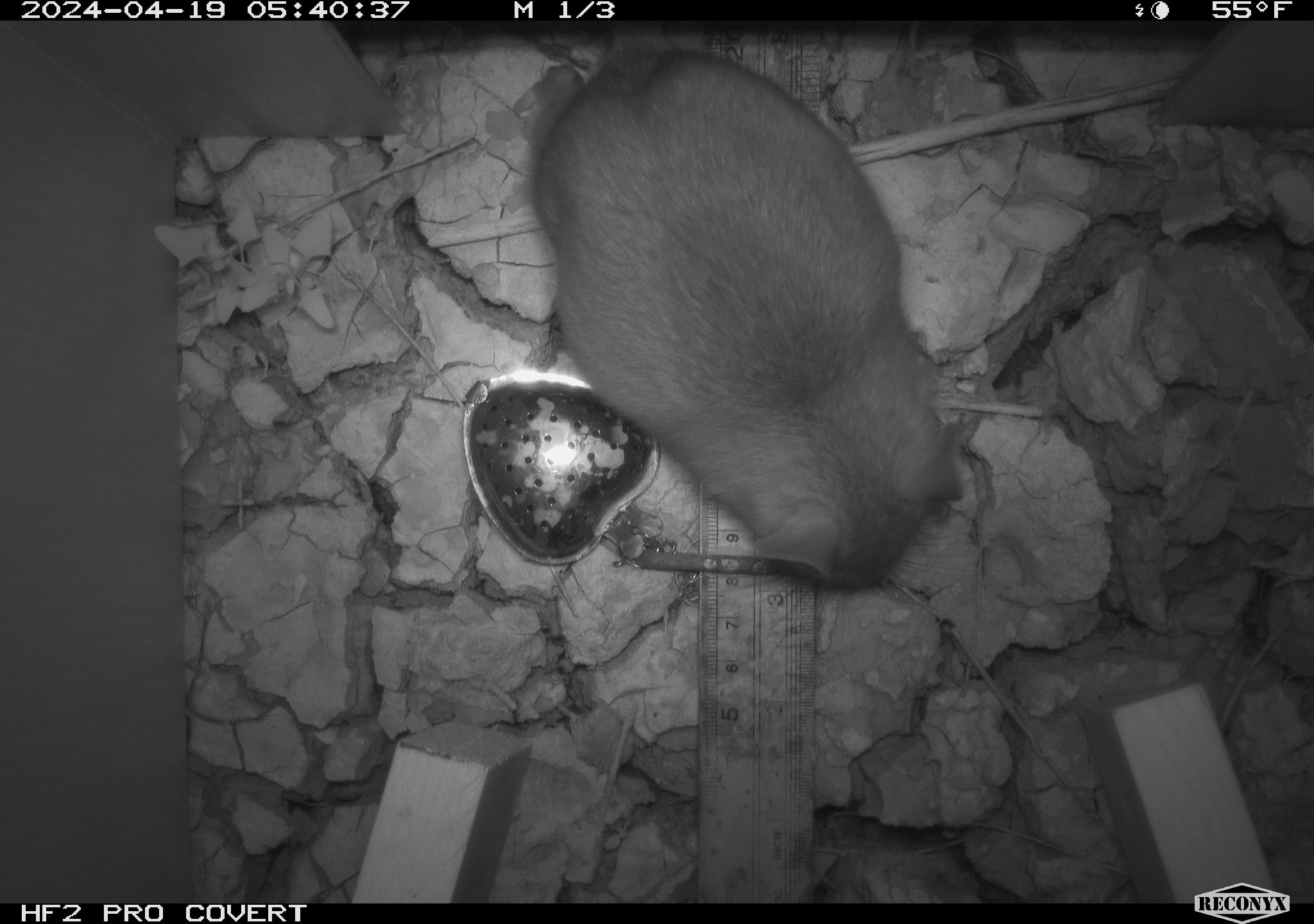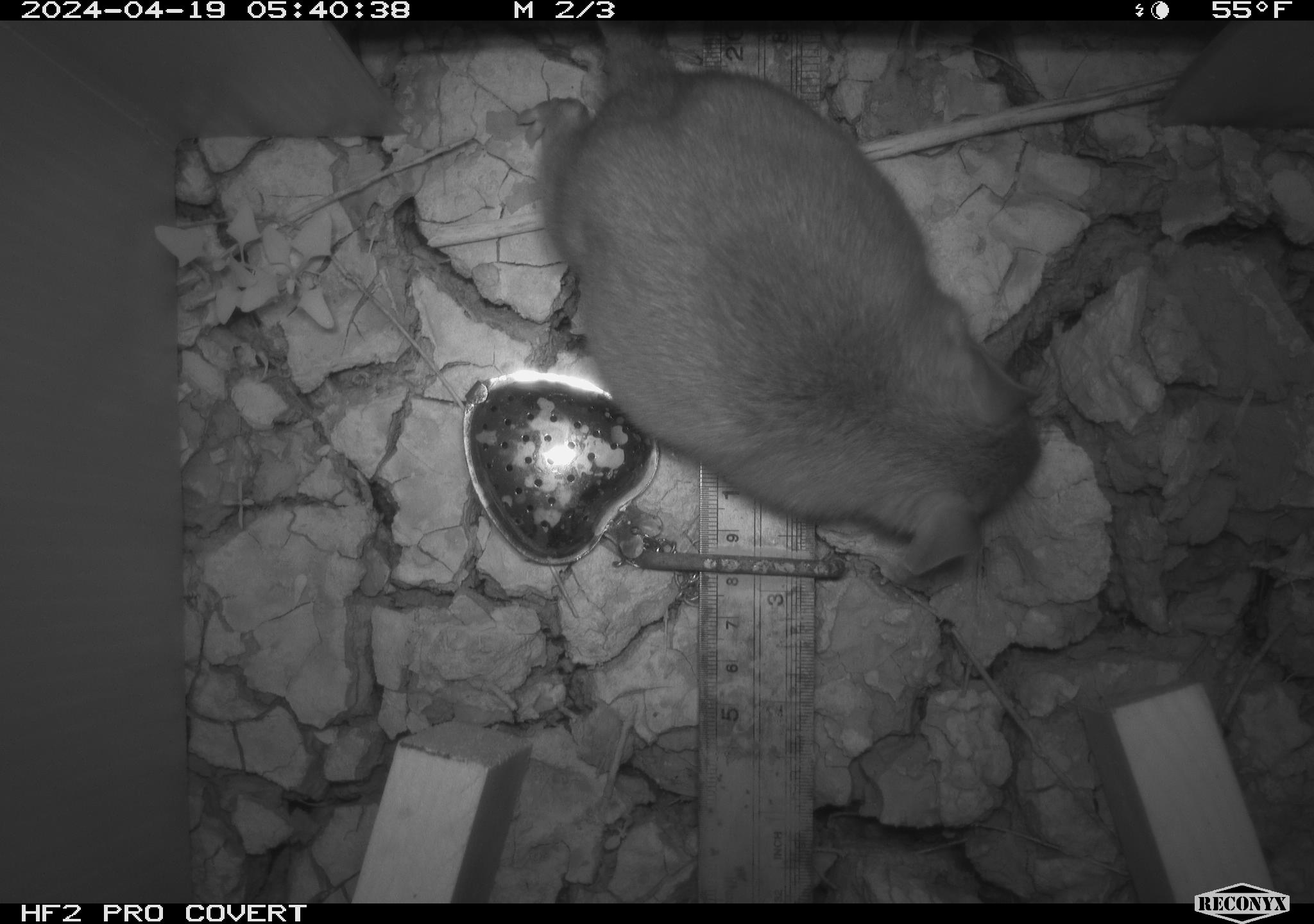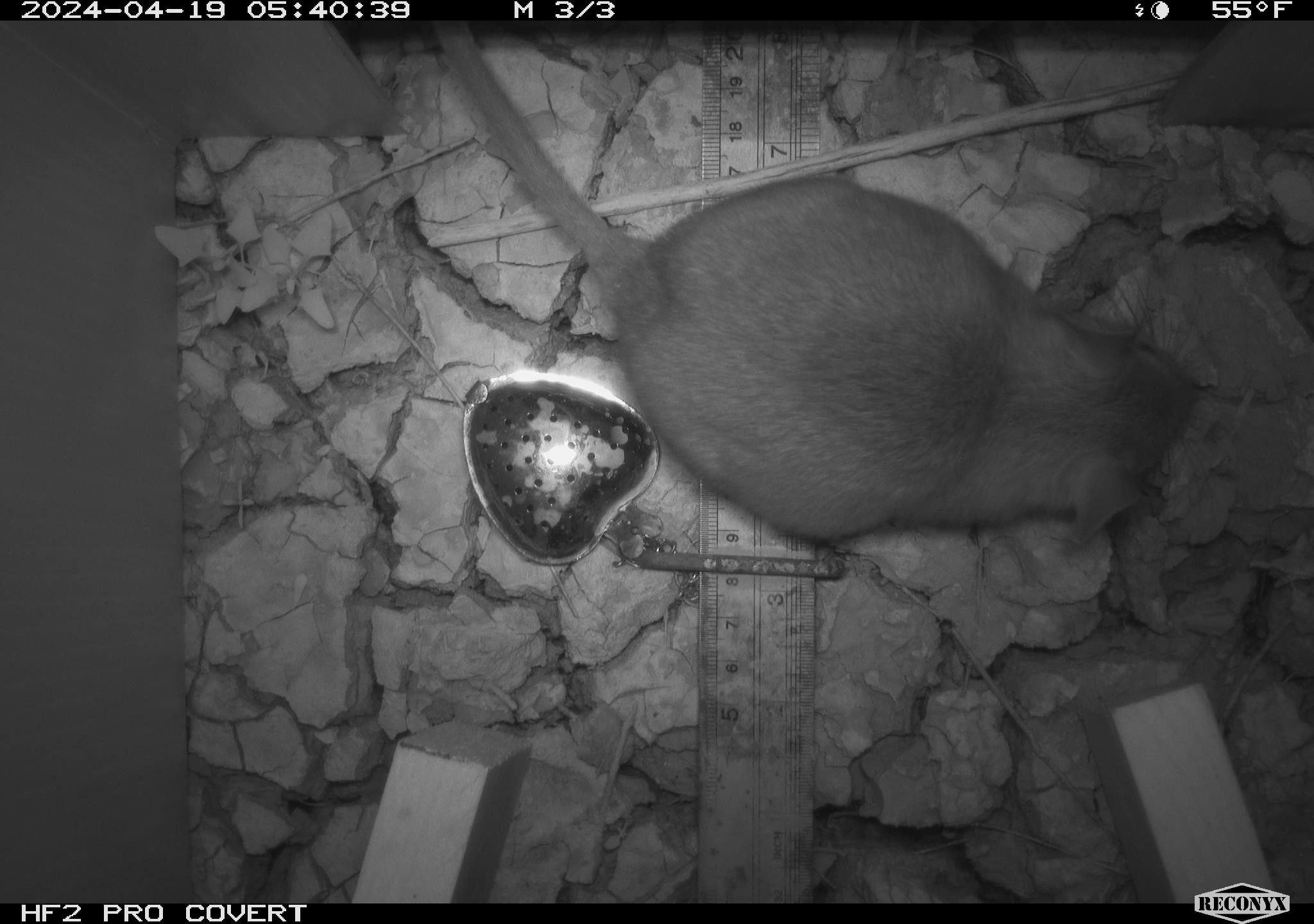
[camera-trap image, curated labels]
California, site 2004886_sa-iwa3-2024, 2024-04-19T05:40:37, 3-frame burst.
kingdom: Animalia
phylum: Chordata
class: Mammalia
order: Rodentia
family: Cricetidae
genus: Neotoma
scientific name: Neotoma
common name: pack rat or woodrat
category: neotoma species